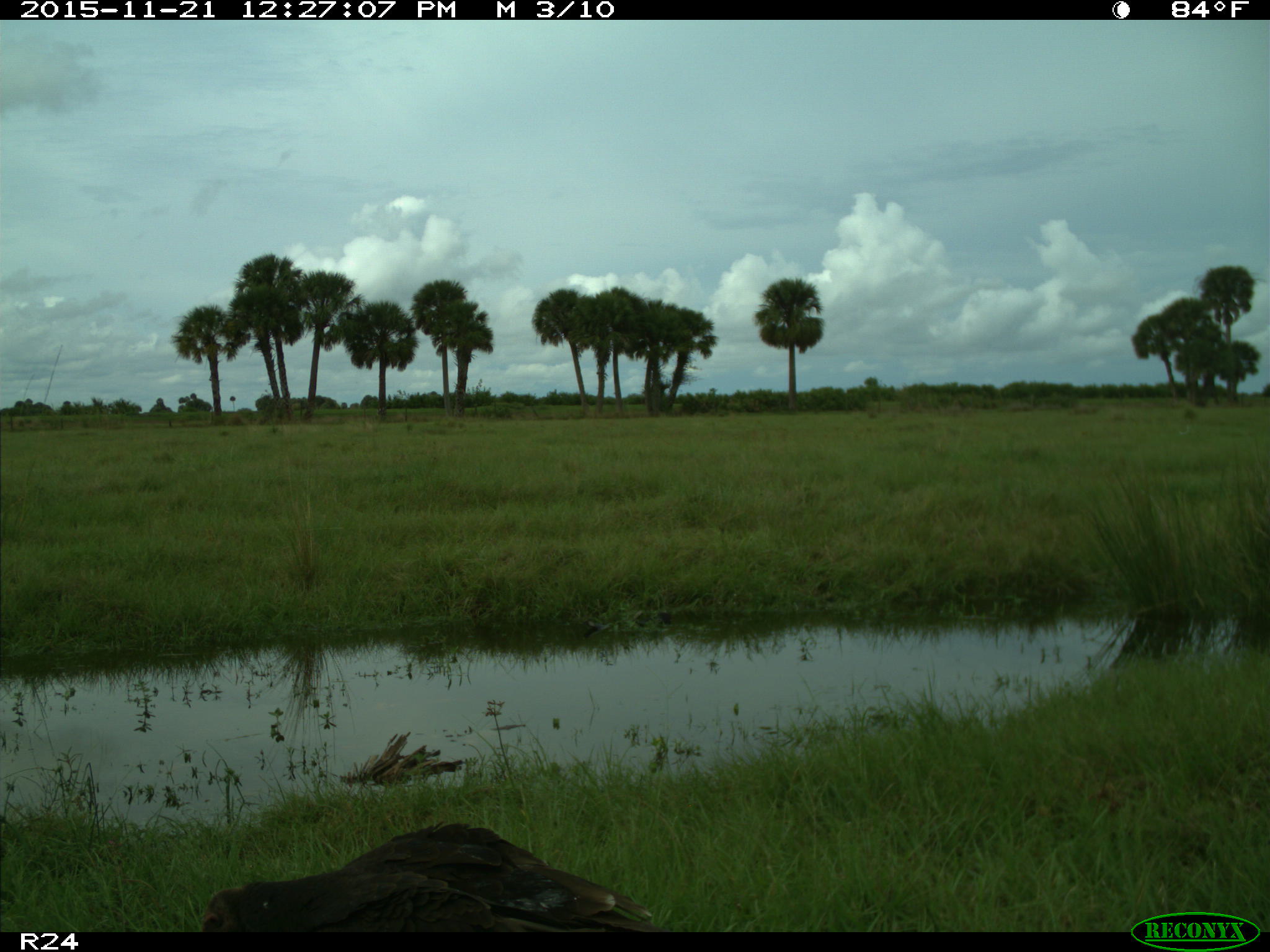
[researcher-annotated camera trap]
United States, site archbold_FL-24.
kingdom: Animalia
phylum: Chordata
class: Aves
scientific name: Aves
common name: birds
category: unidentified bird